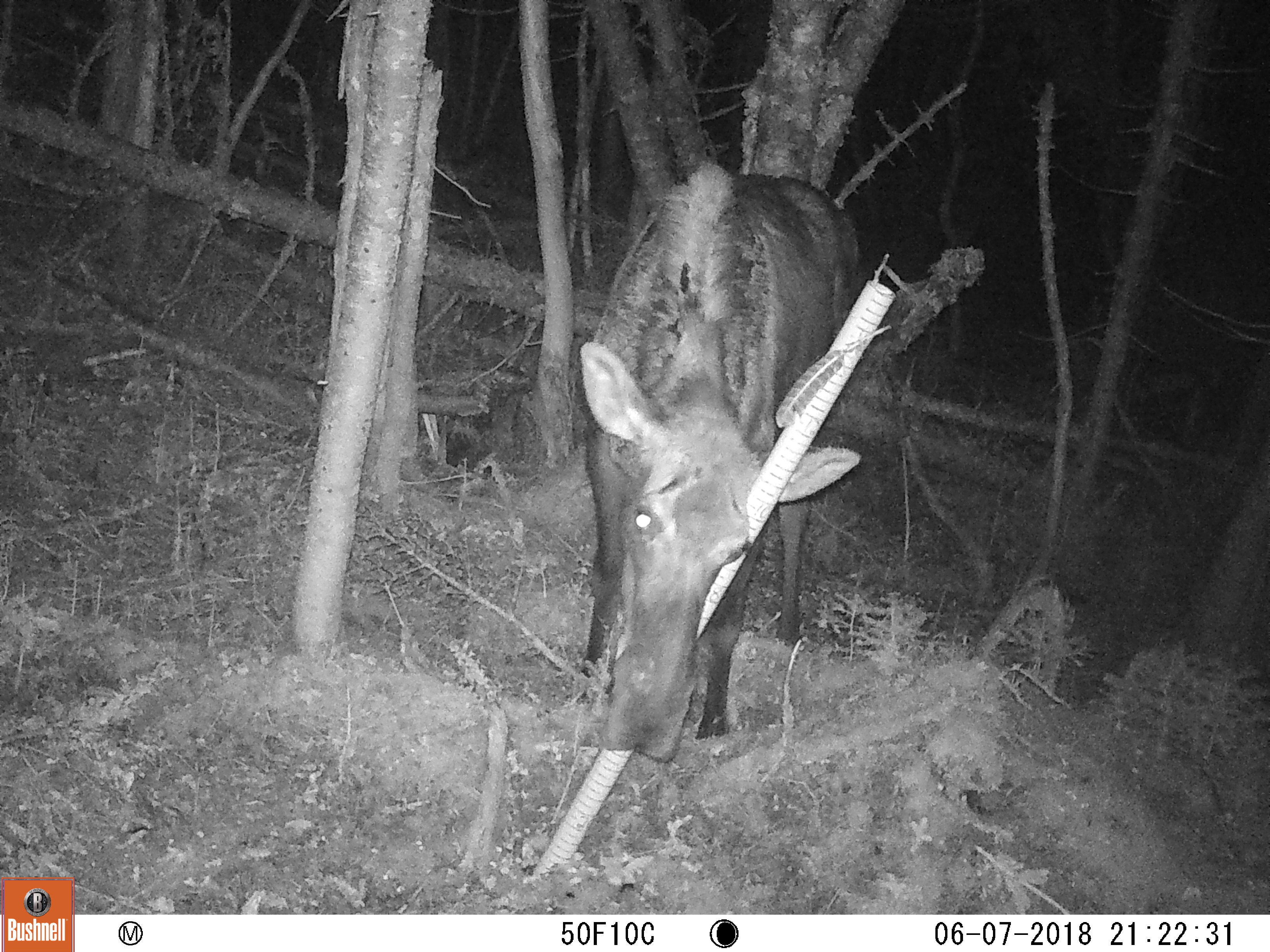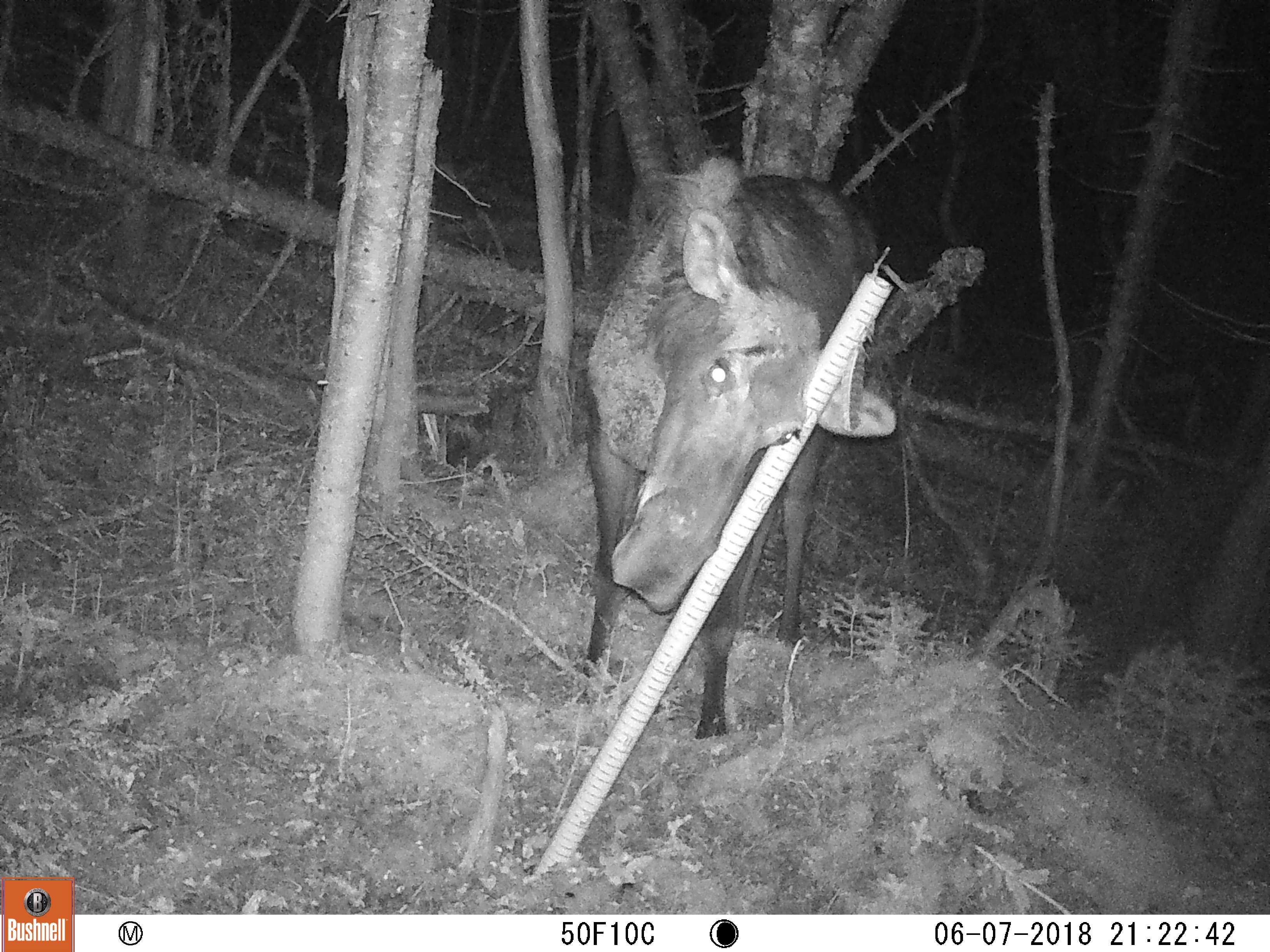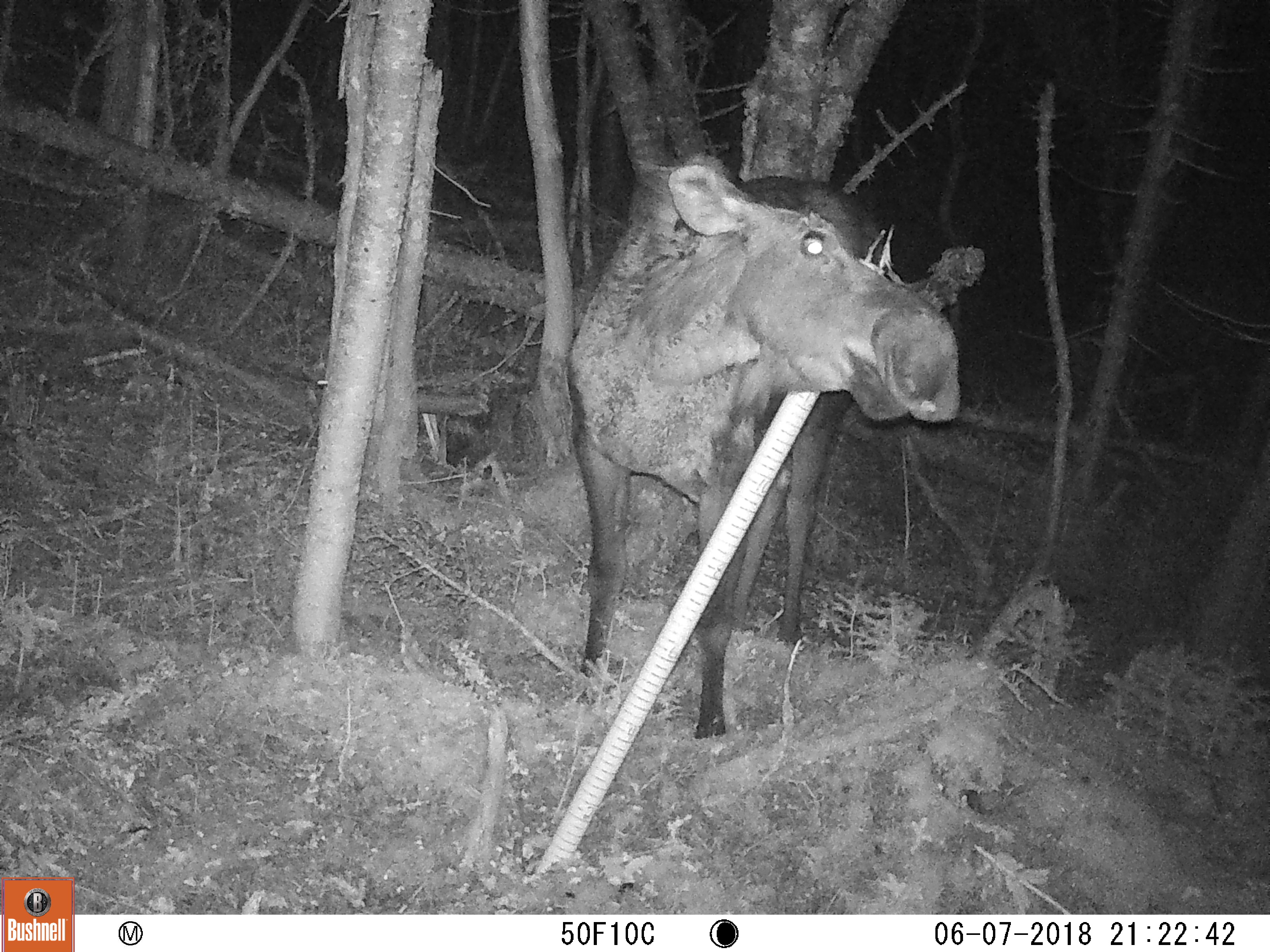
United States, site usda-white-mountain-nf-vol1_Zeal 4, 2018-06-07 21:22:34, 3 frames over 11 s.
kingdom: Animalia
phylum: Chordata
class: Mammalia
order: Artiodactyla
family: Cervidae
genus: Alces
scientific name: Alces alces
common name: moose